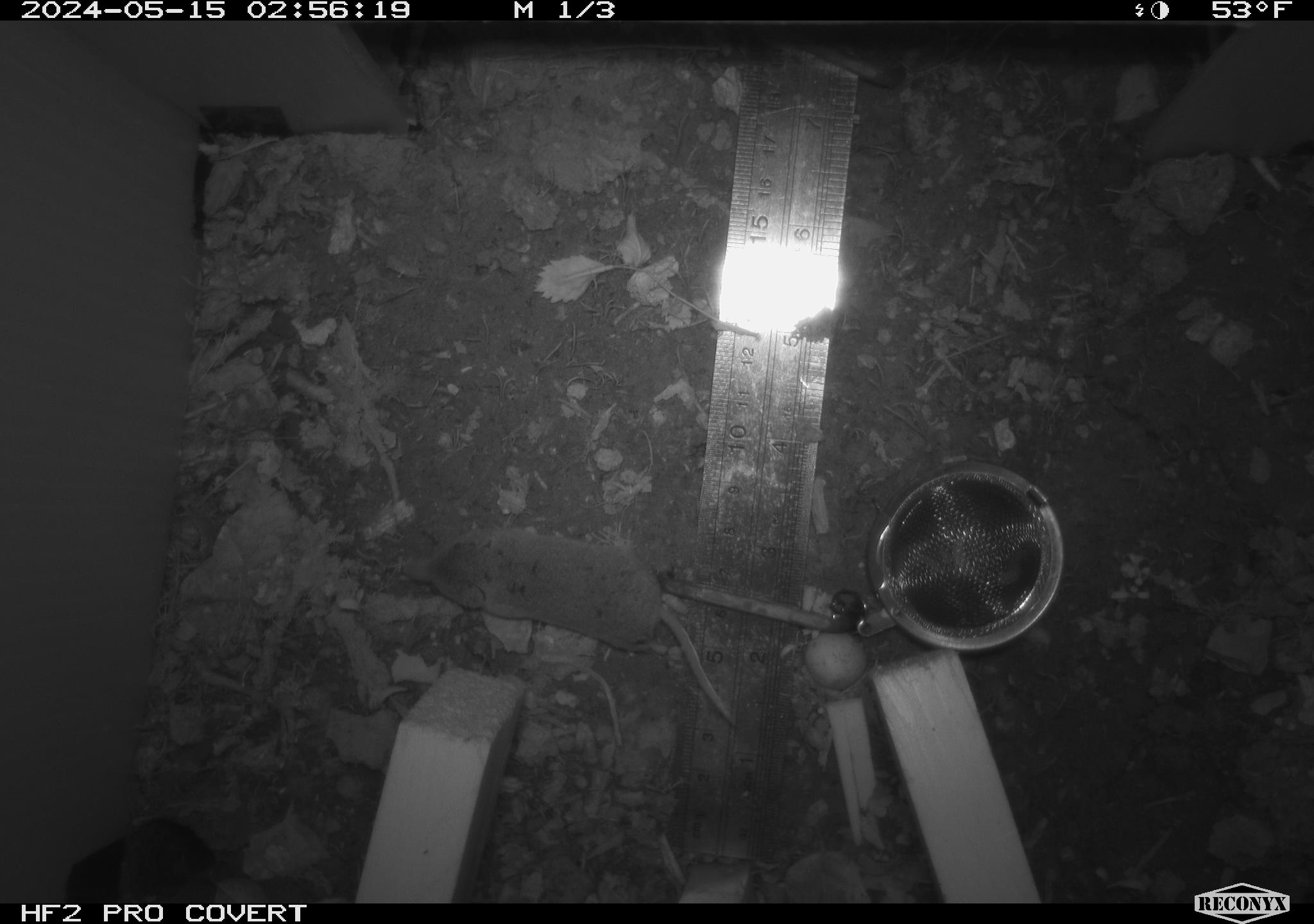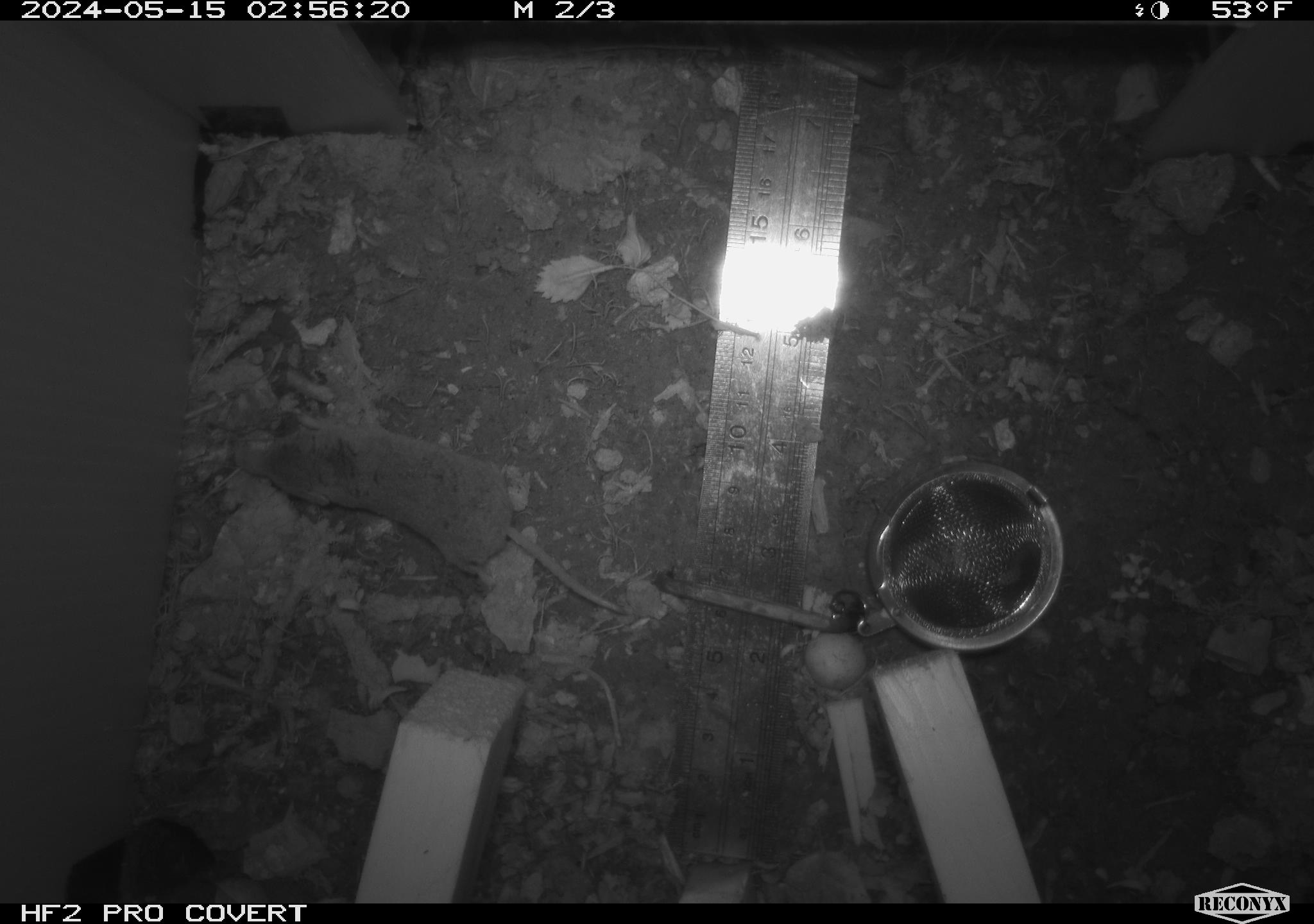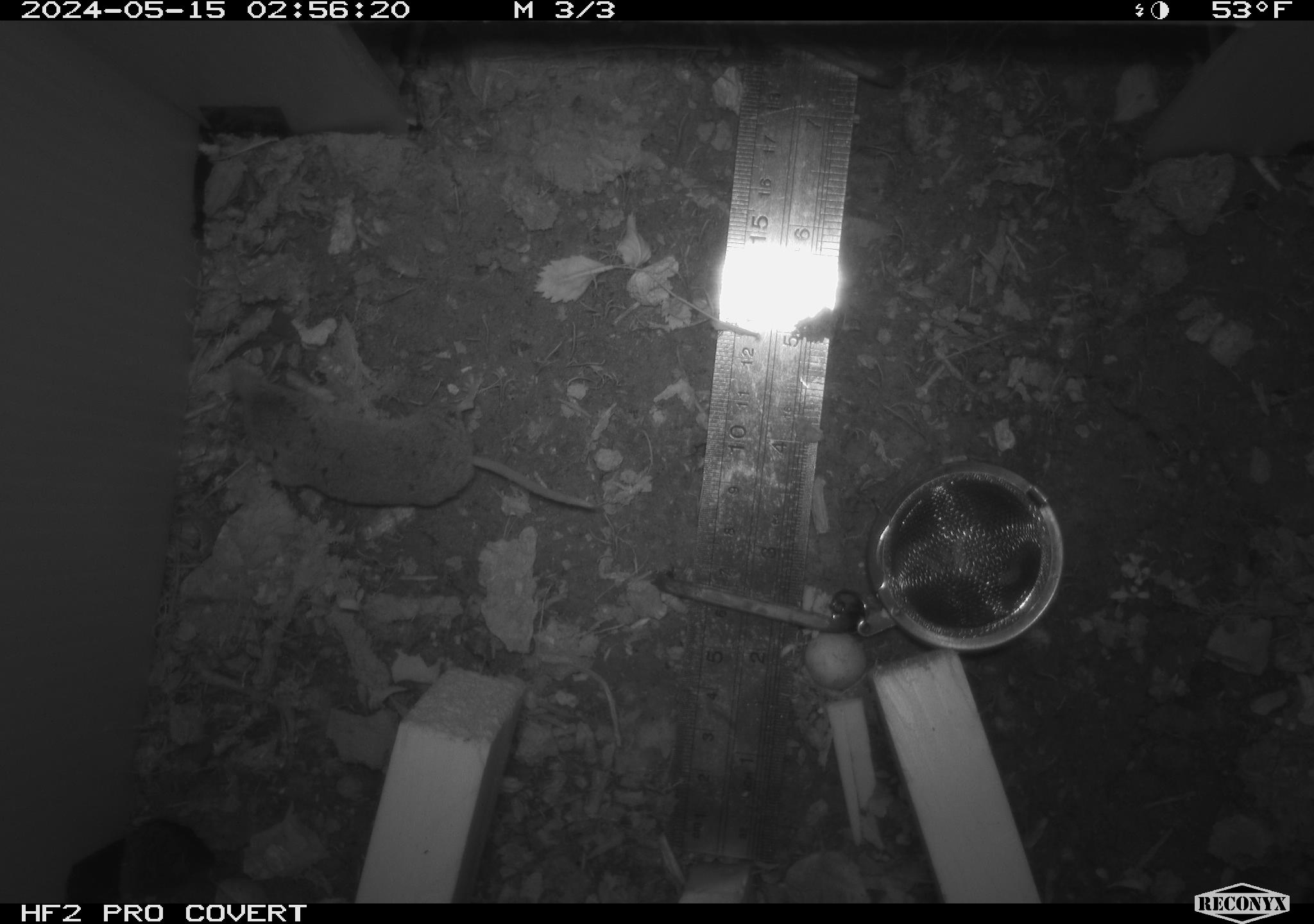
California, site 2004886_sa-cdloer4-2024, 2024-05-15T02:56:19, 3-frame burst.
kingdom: Animalia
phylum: Chordata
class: Mammalia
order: Rodentia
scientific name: Rodentia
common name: rodent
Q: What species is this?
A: Rodent (Rodentia).